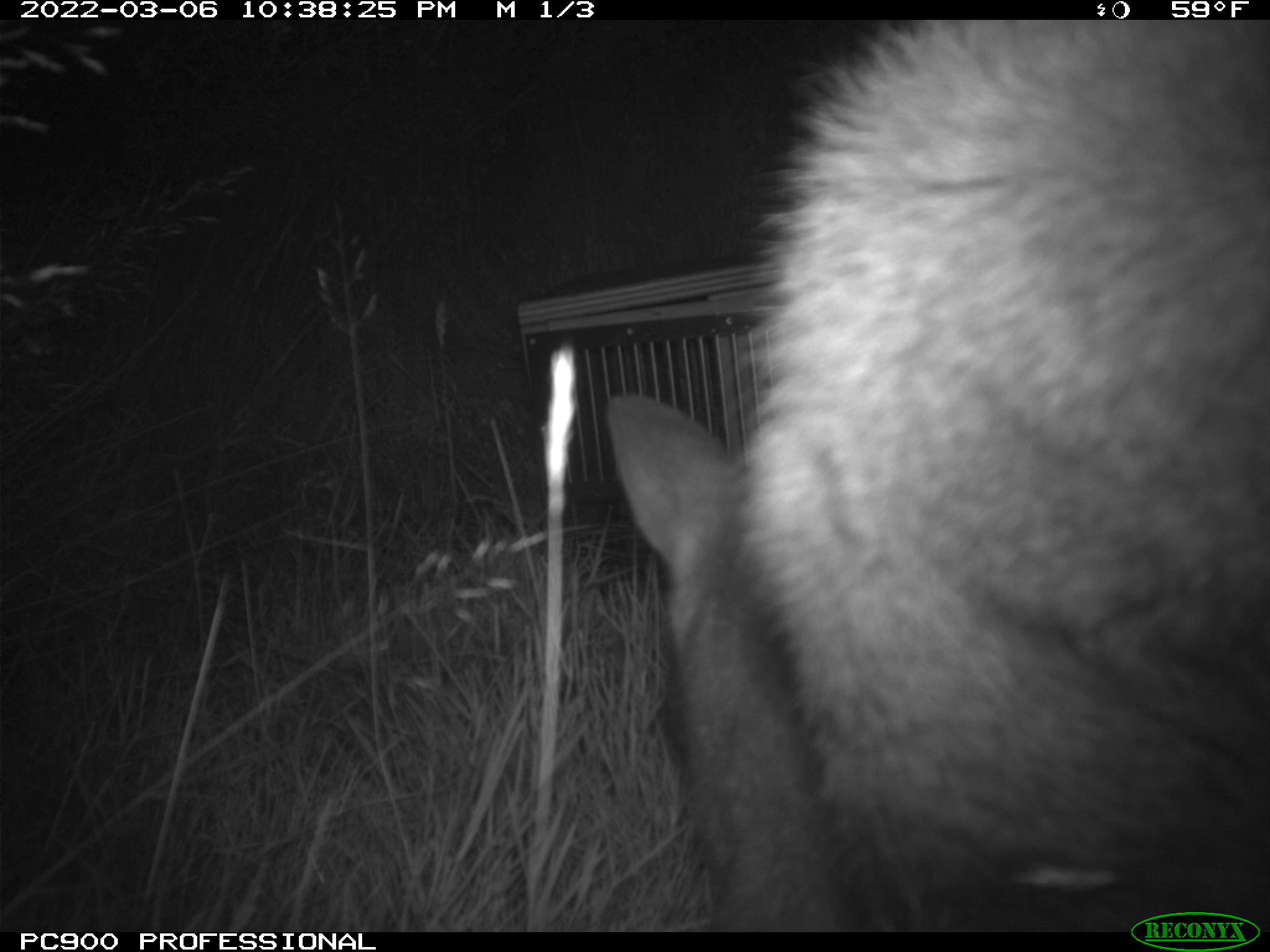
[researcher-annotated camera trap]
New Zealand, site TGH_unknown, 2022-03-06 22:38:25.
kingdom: Animalia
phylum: Chordata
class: Mammalia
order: Diprotodontia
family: Macropodidae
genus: Notamacropus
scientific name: Notamacropus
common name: wallaby